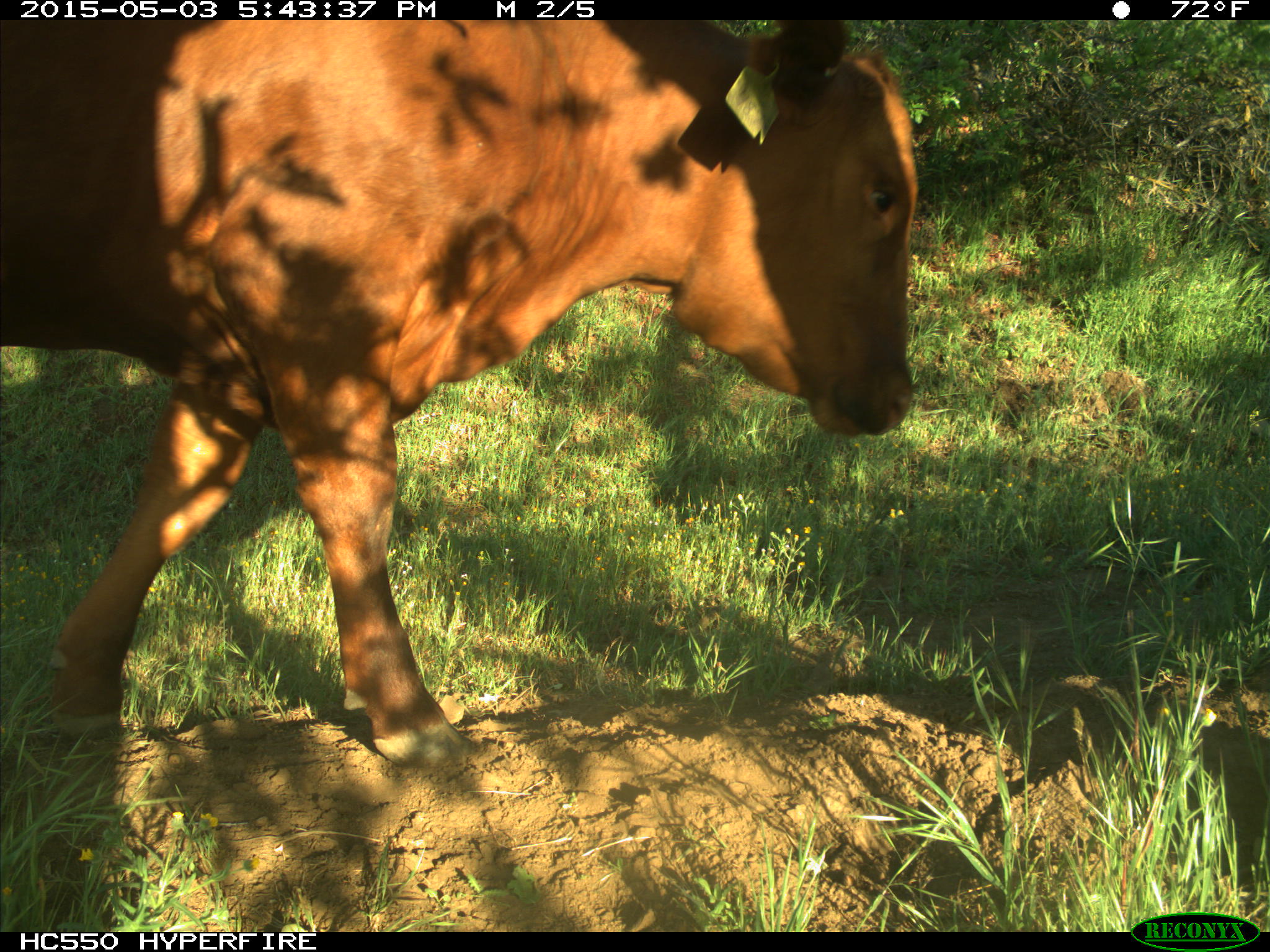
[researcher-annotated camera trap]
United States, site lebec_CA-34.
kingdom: Animalia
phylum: Chordata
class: Mammalia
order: Artiodactyla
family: Bovidae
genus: Bos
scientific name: Bos taurus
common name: domestic cow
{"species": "Bos taurus (domestic cow)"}